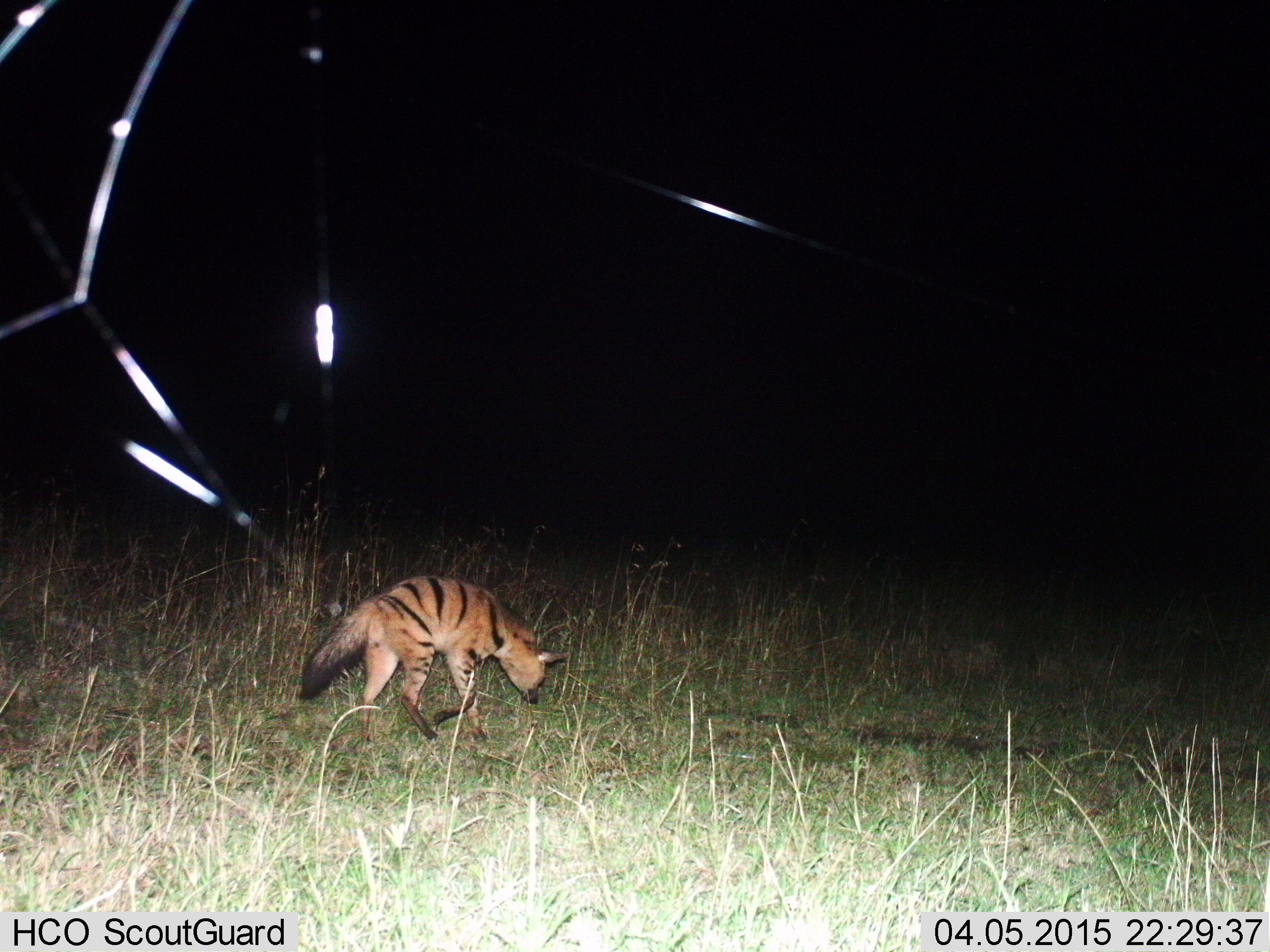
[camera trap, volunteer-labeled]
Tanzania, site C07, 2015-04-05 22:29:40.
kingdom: Animalia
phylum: Chordata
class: Mammalia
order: Carnivora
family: Hyaenidae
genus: Proteles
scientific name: Proteles cristatus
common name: aardwolf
Aardwolf (Proteles cristatus), count 1. Behavior (volunteer vote fractions): standing 10%, resting 0%, moving 90%, interacting 0%. Young present (vote fraction): 0%. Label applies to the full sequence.